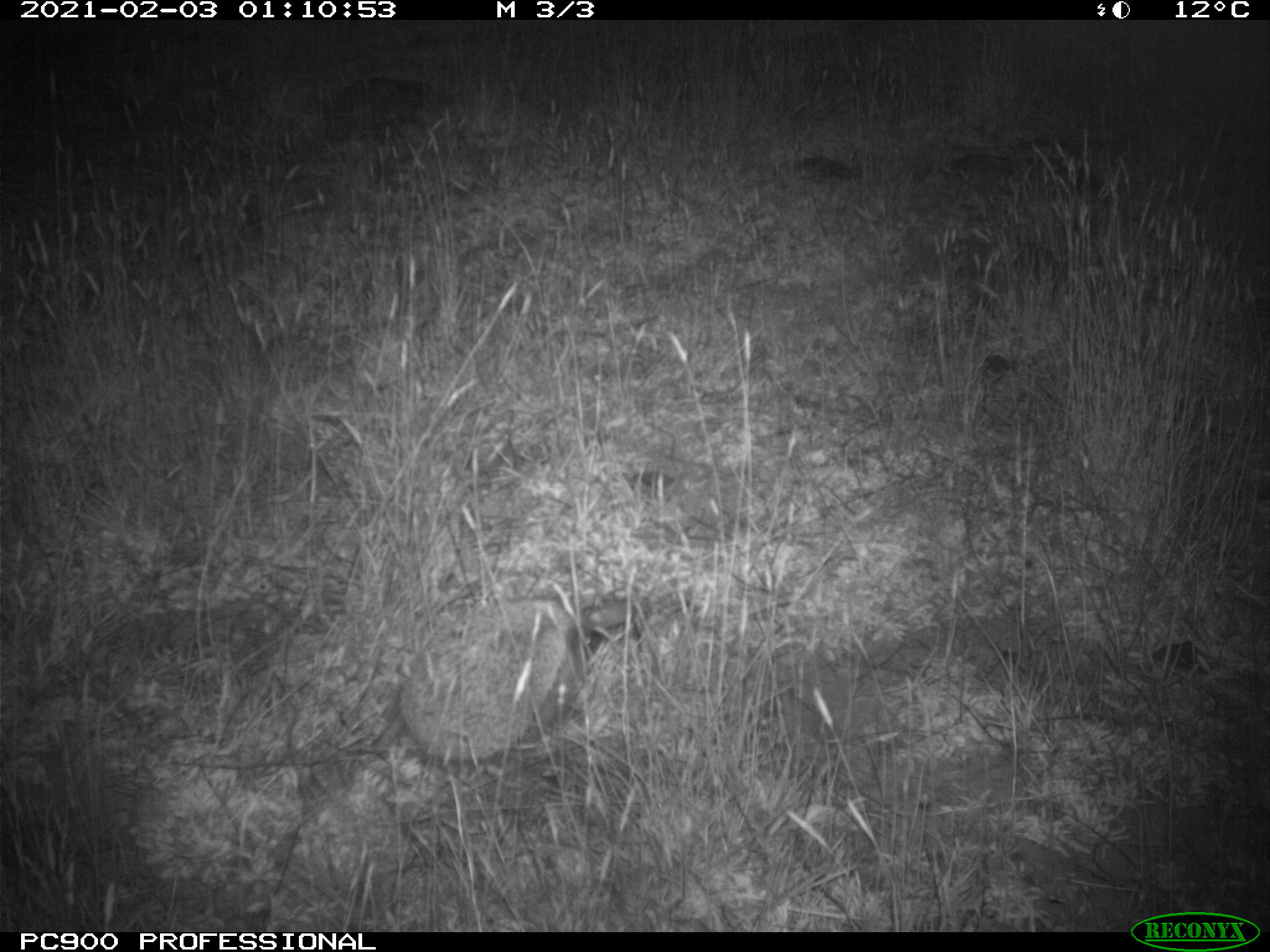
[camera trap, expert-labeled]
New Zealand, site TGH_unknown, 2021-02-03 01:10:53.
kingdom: Animalia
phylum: Chordata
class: Mammalia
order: Eulipotyphla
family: Erinaceidae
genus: Erinaceus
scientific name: Erinaceus europaeus europaeus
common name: european hedgehog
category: hedgehog